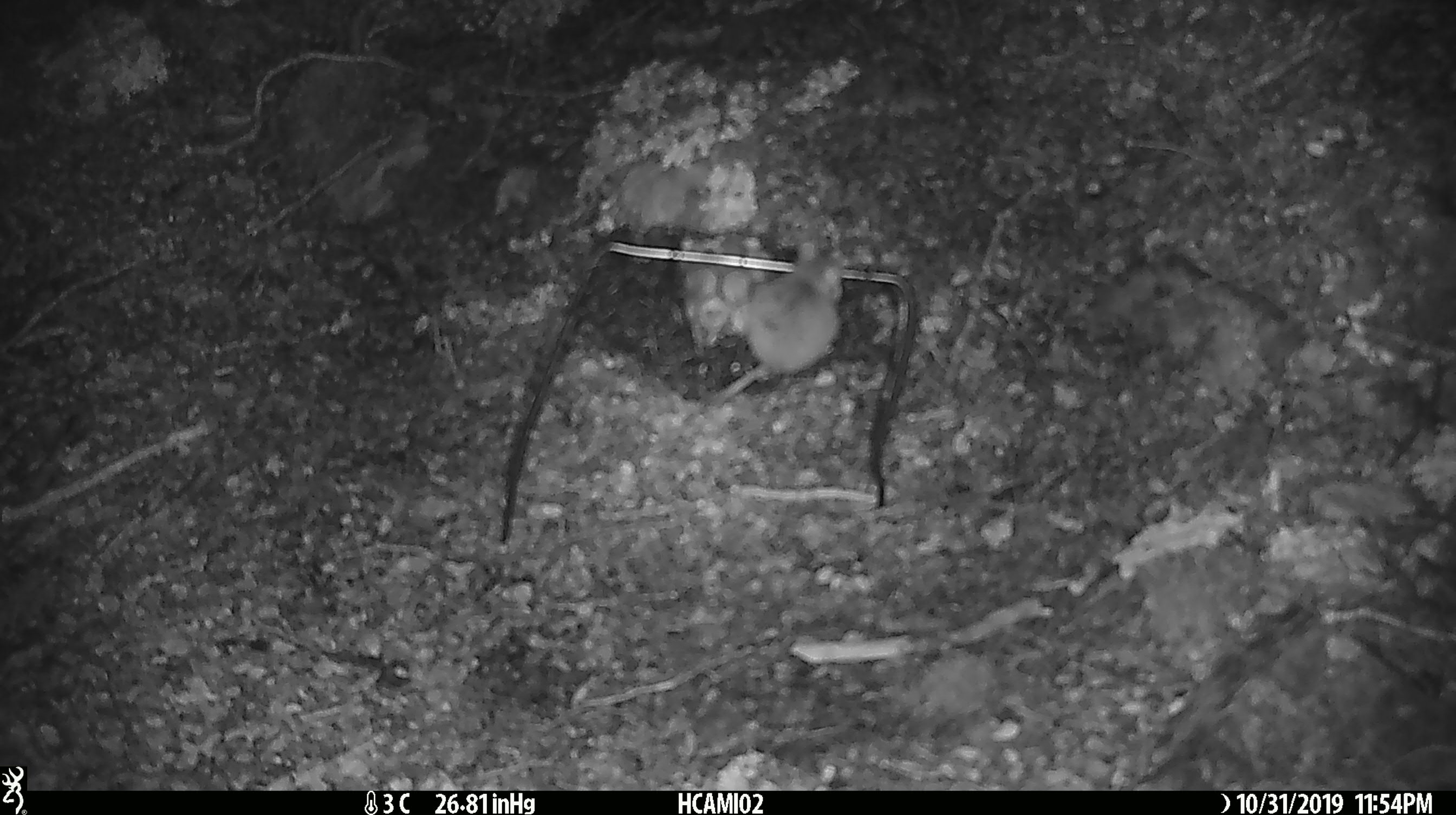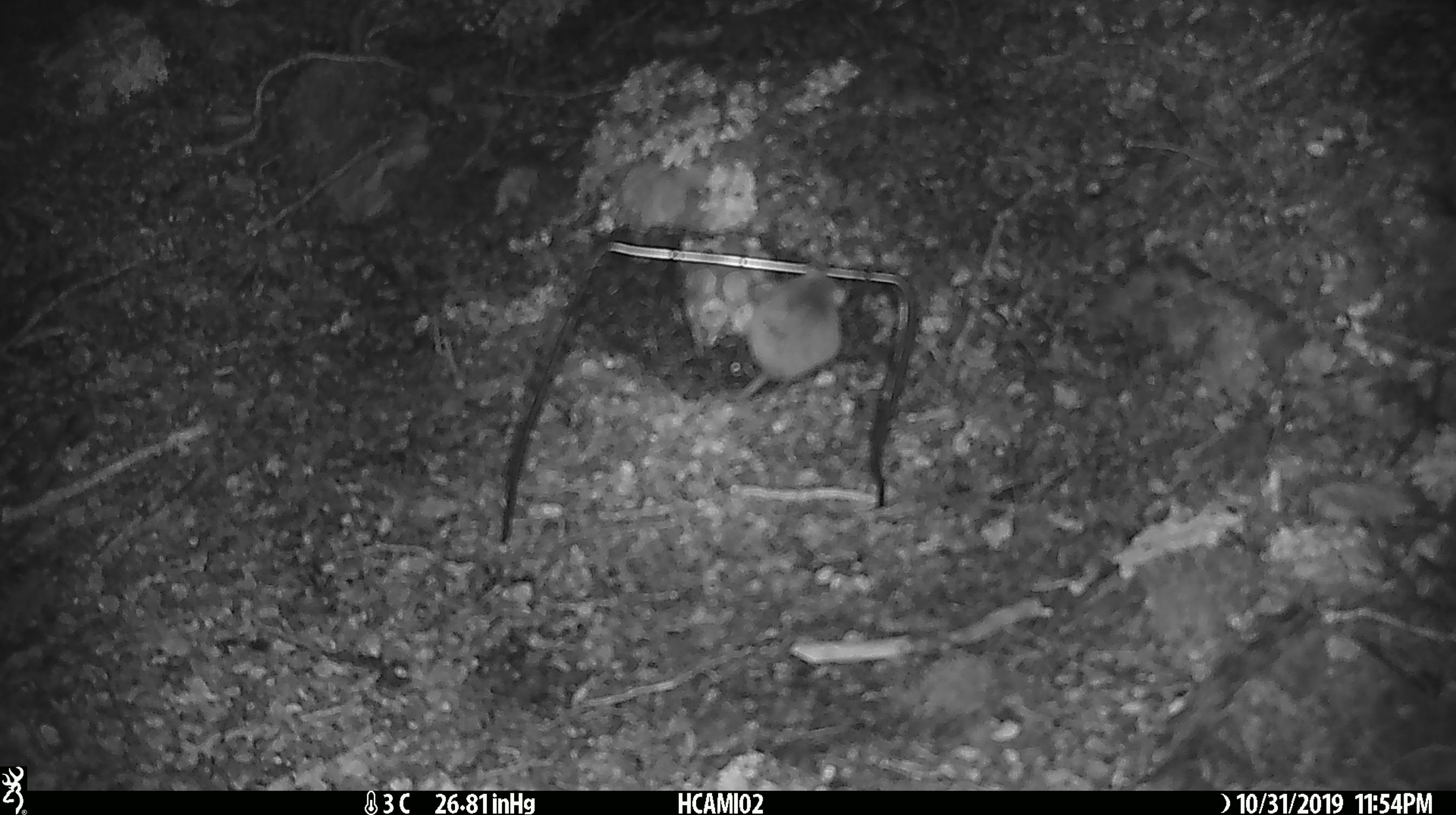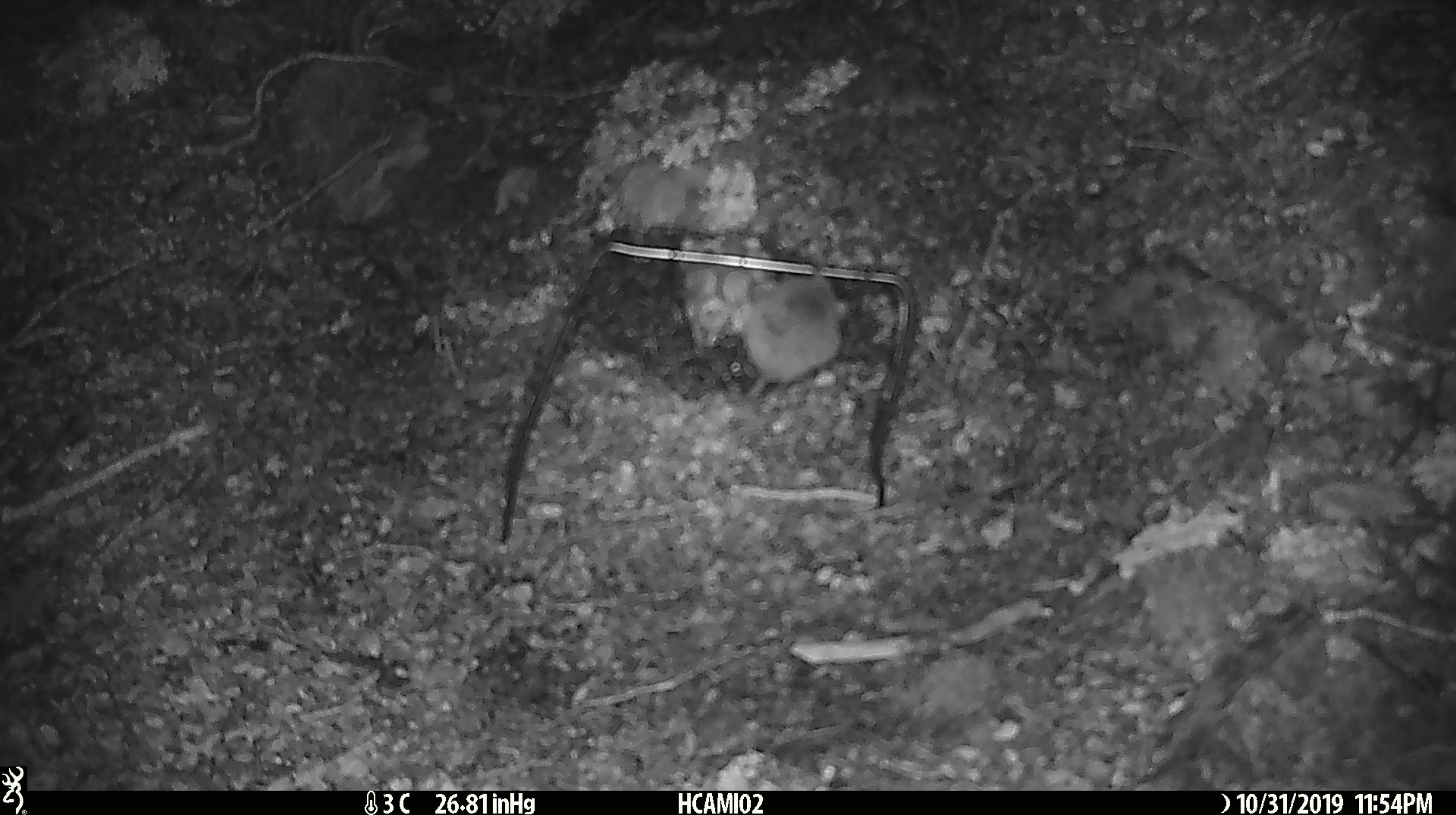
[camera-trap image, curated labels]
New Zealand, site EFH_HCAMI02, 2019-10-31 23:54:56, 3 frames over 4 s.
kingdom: Animalia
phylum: Chordata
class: Mammalia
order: Rodentia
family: Muridae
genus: Mus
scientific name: Mus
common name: mouse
Mouse (Mus).